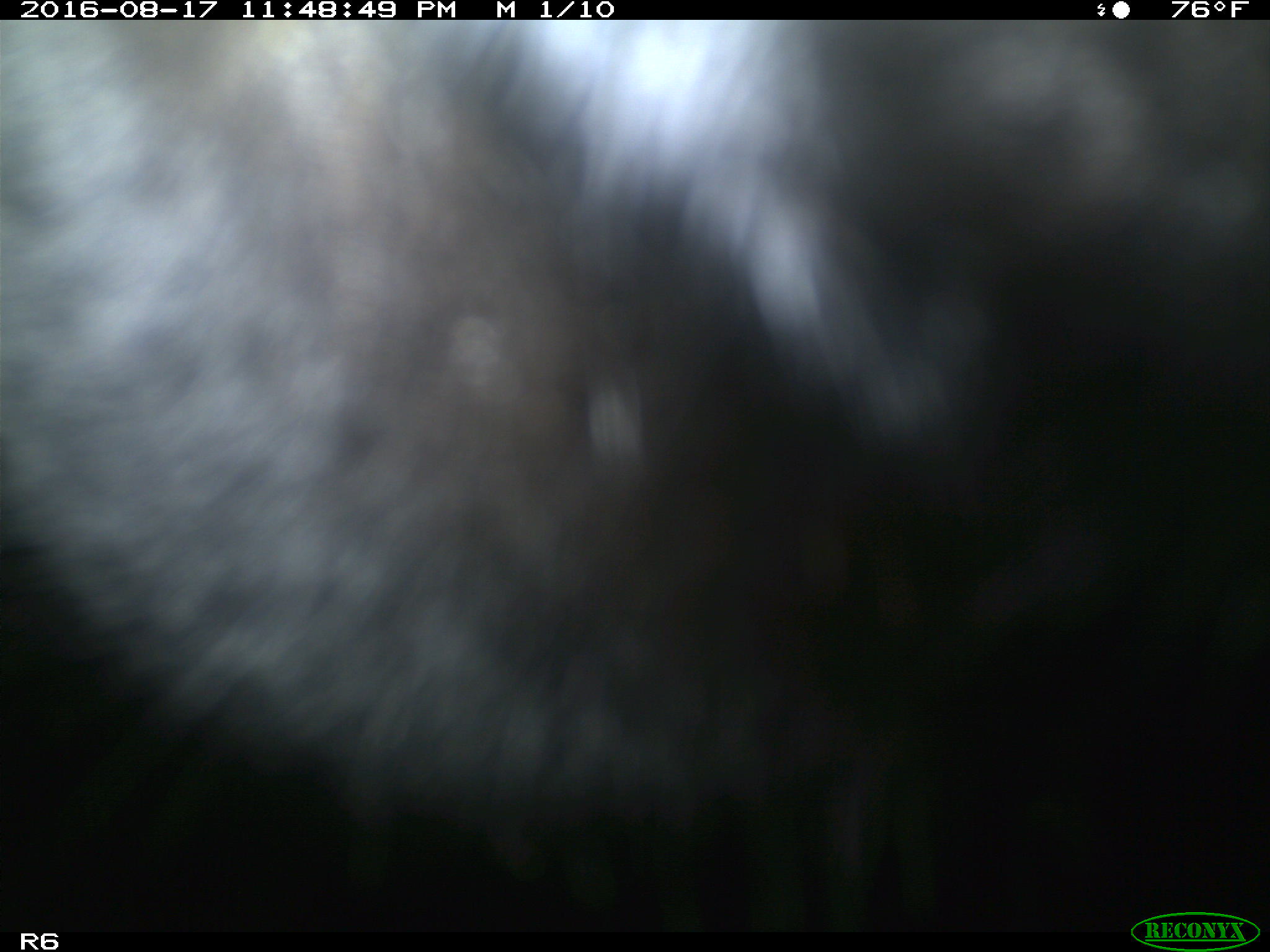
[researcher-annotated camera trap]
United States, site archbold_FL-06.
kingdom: Animalia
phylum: Chordata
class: Mammalia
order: Artiodactyla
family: Bovidae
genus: Bos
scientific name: Bos taurus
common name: domestic cow